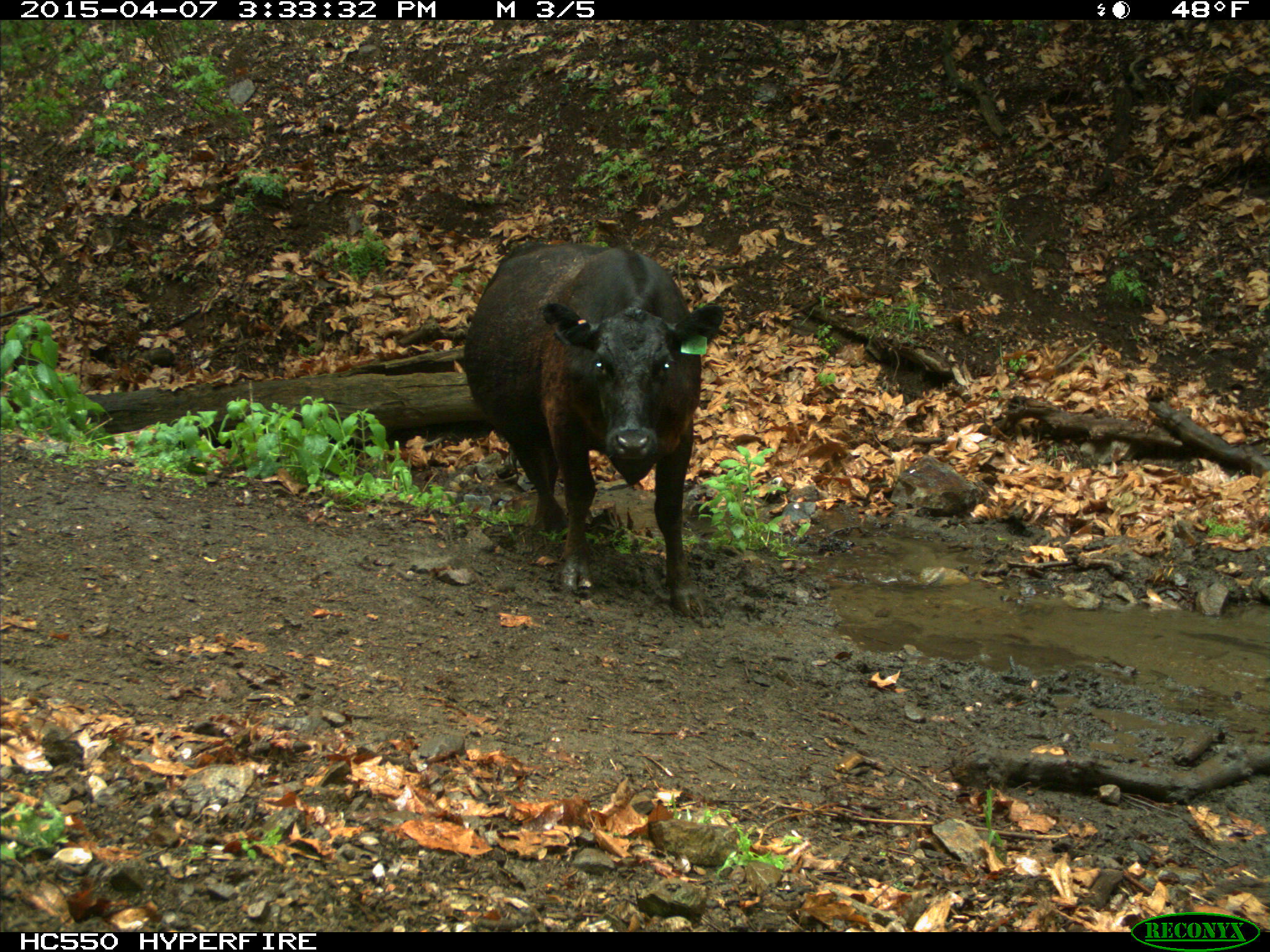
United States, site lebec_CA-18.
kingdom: Animalia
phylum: Chordata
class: Mammalia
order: Artiodactyla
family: Bovidae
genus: Bos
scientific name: Bos taurus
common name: domestic cow